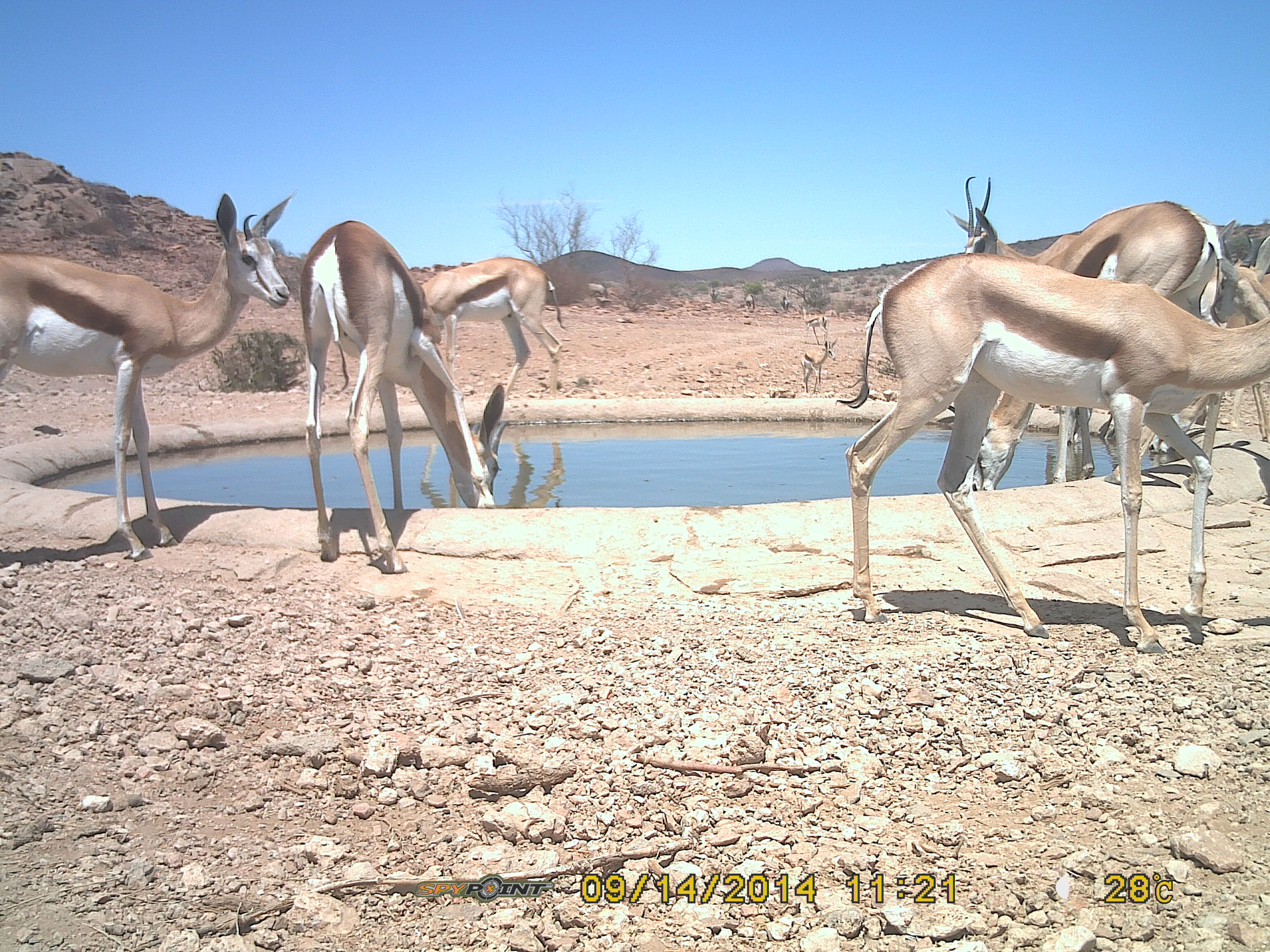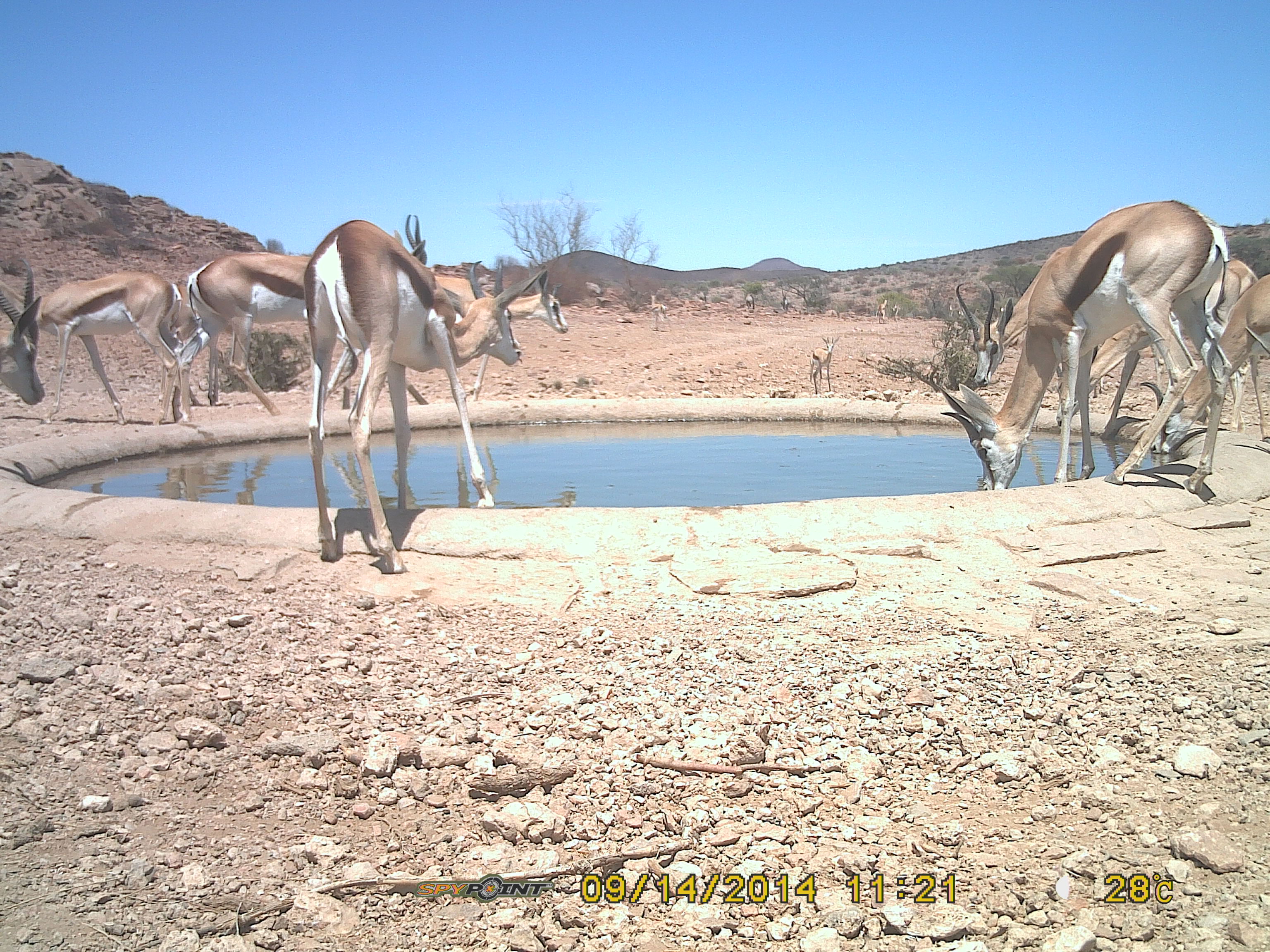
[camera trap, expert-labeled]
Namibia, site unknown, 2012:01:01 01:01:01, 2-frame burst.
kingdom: Animalia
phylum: Chordata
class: Mammalia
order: Artiodactyla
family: Bovidae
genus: Antidorcas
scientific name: Antidorcas marsupialis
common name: springbok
Antidorcas marsupialis (springbok).